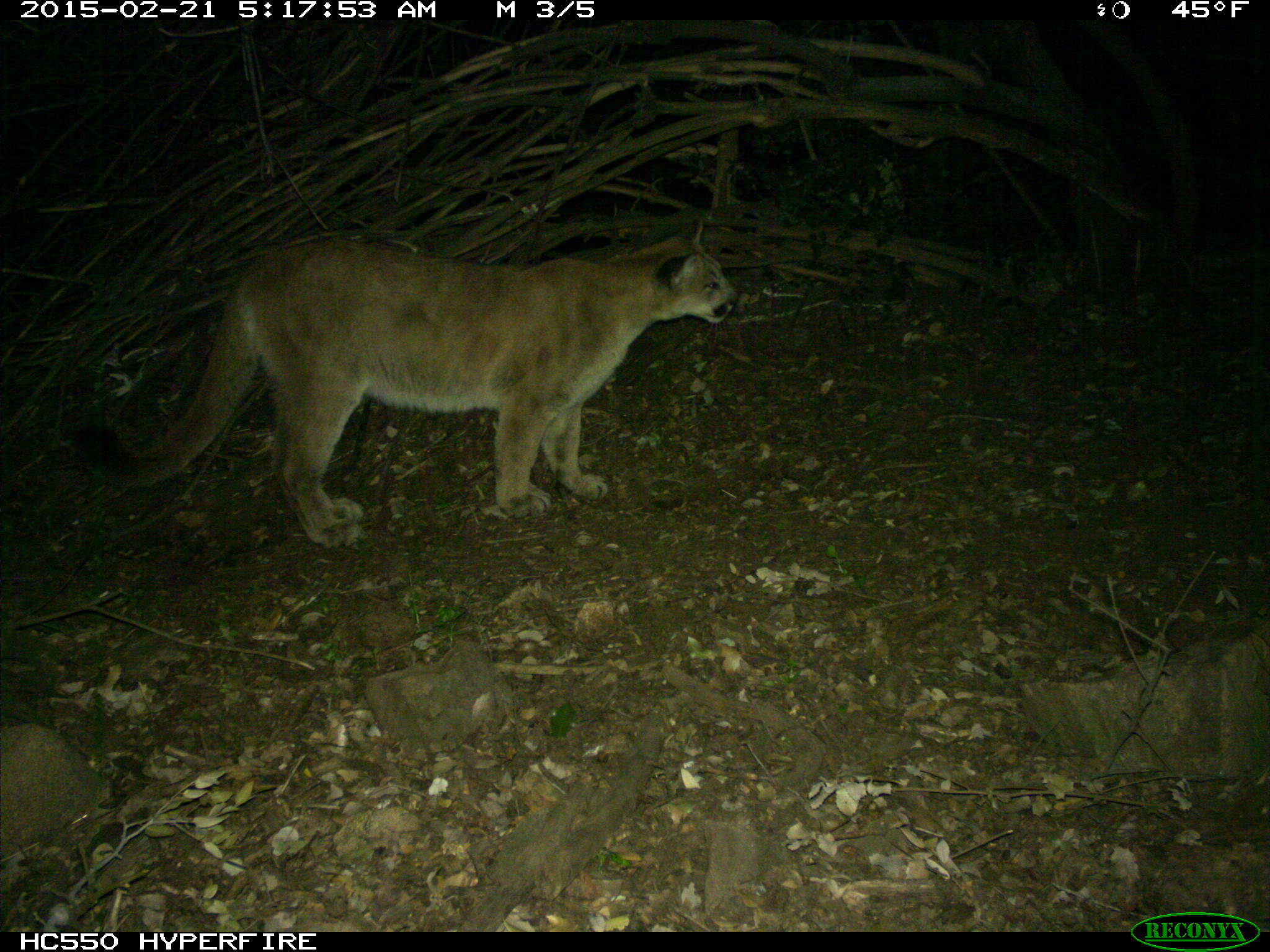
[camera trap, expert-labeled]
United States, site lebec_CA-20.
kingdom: Animalia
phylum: Chordata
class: Mammalia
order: Carnivora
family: Felidae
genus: Puma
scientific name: Puma concolor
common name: mountain lion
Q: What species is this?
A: Puma concolor (mountain lion).